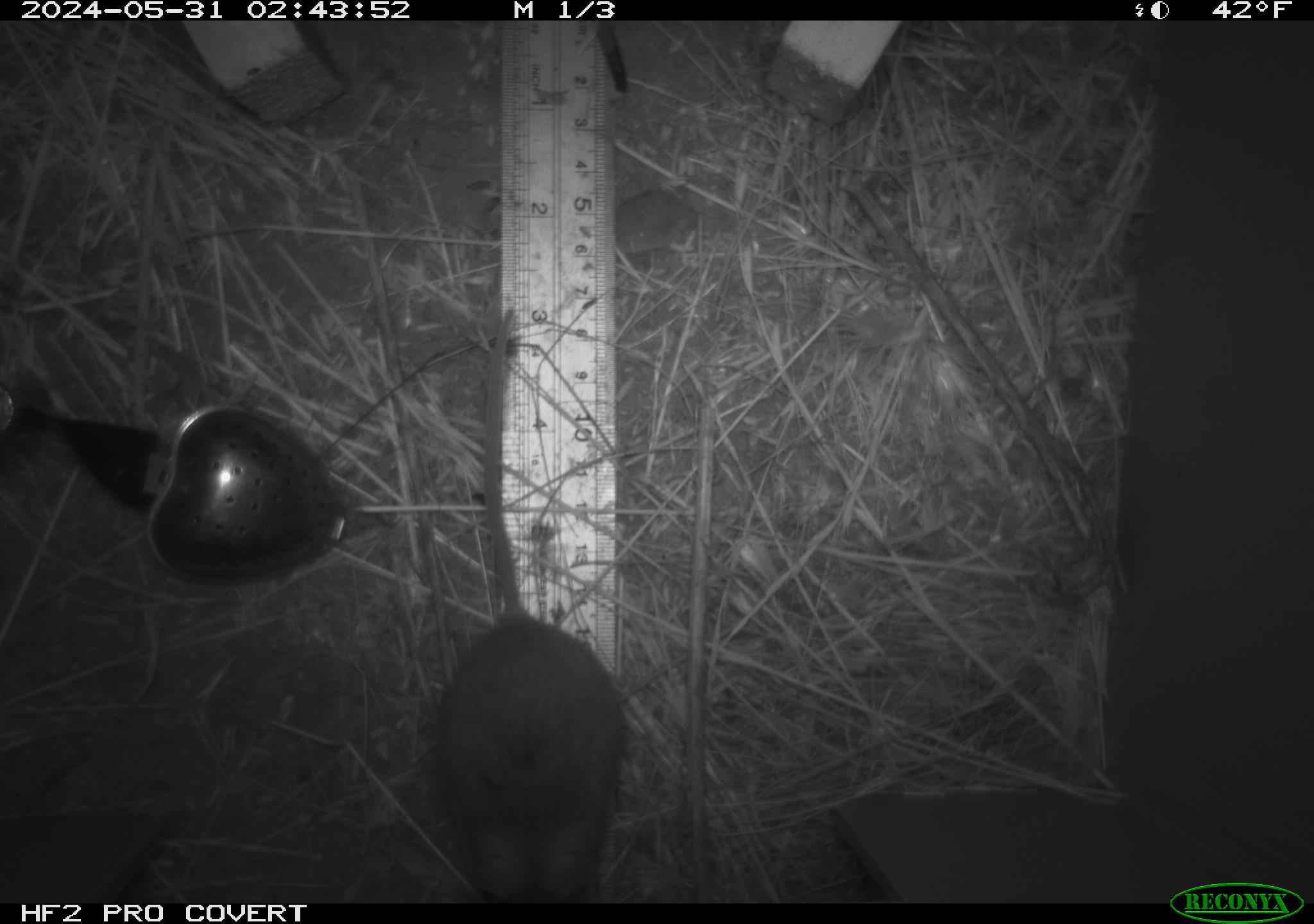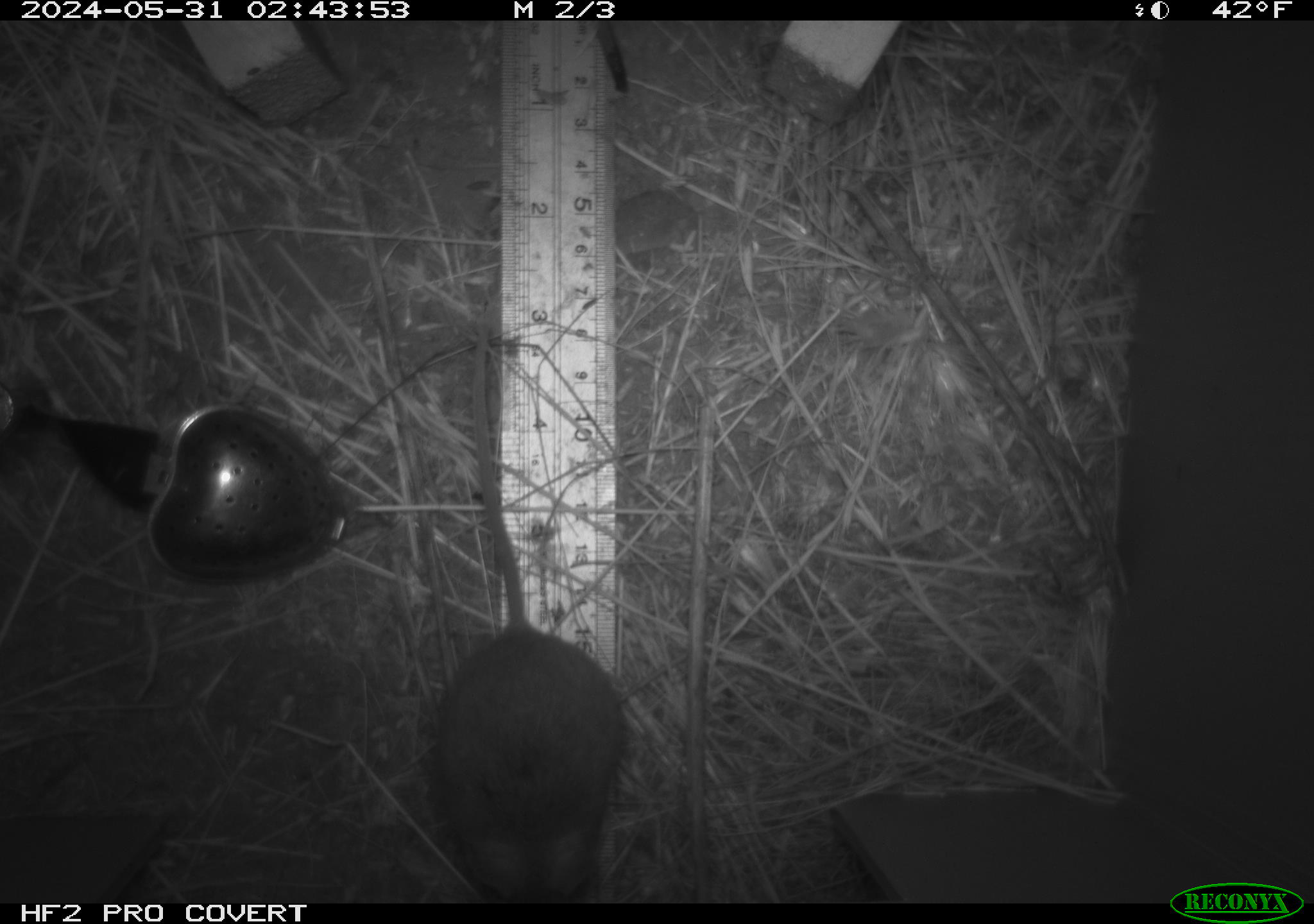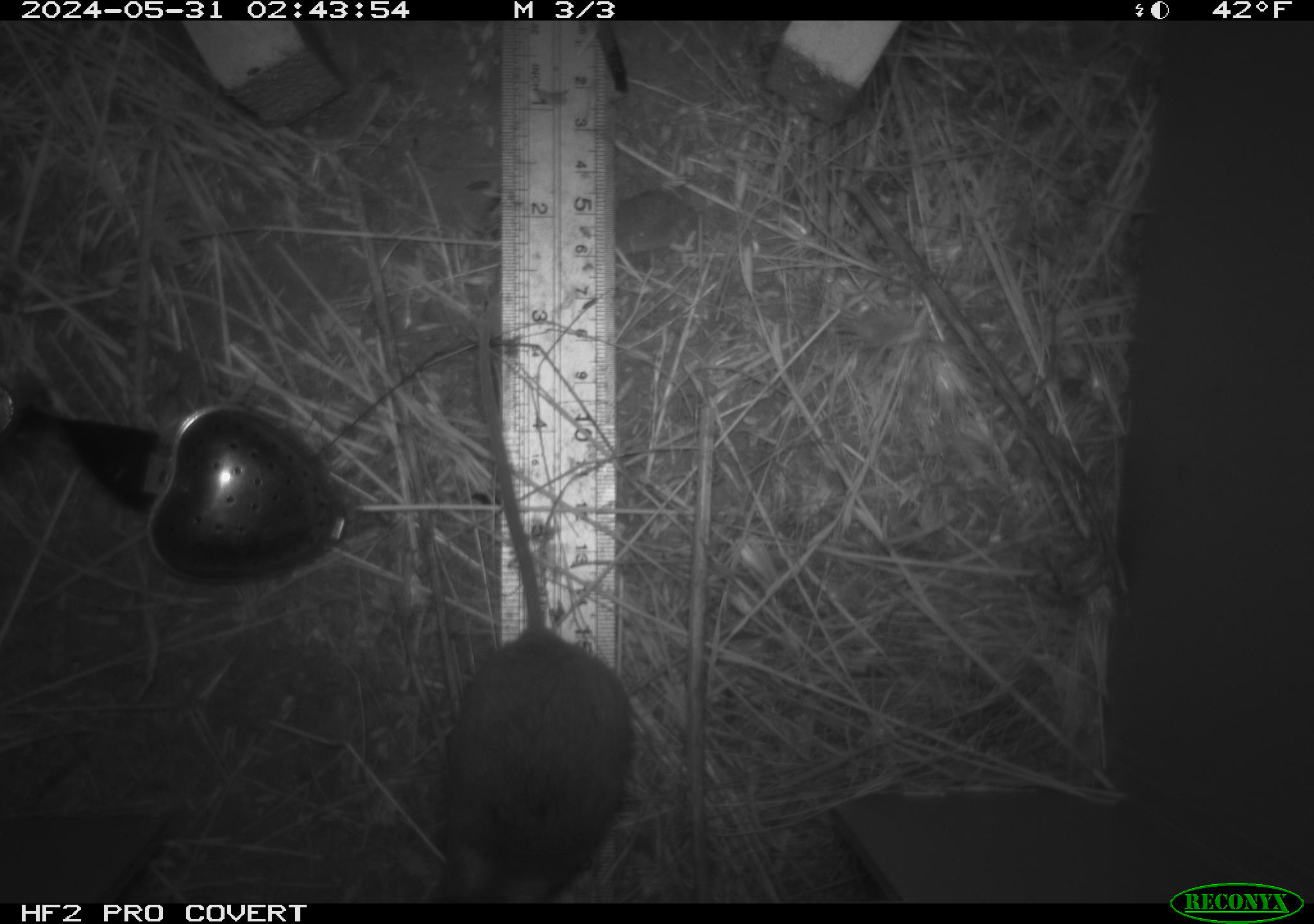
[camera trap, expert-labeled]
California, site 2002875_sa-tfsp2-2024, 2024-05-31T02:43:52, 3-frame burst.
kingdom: Animalia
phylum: Chordata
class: Mammalia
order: Rodentia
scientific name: Rodentia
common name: mouse species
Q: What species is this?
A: Mouse species (Rodentia).